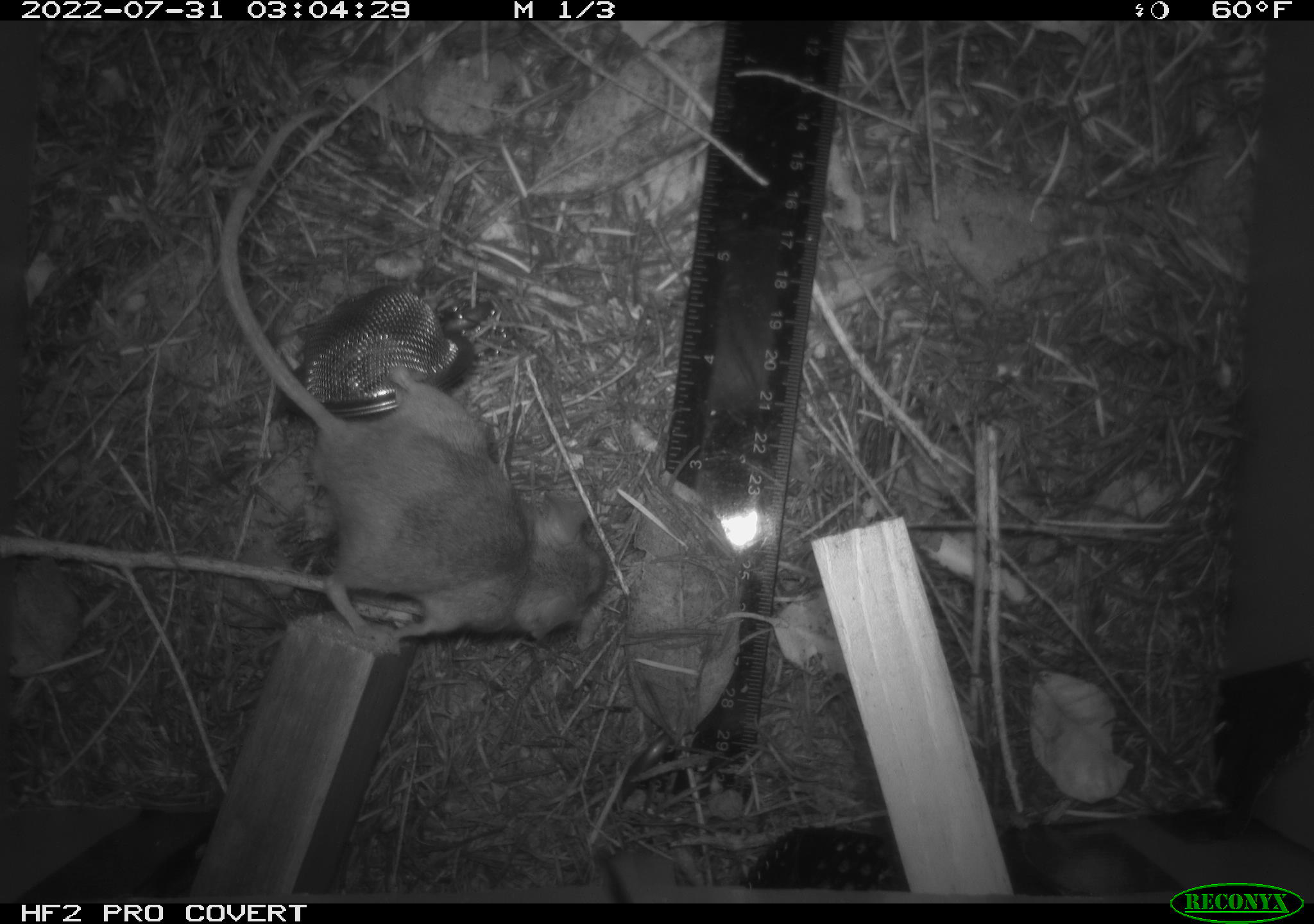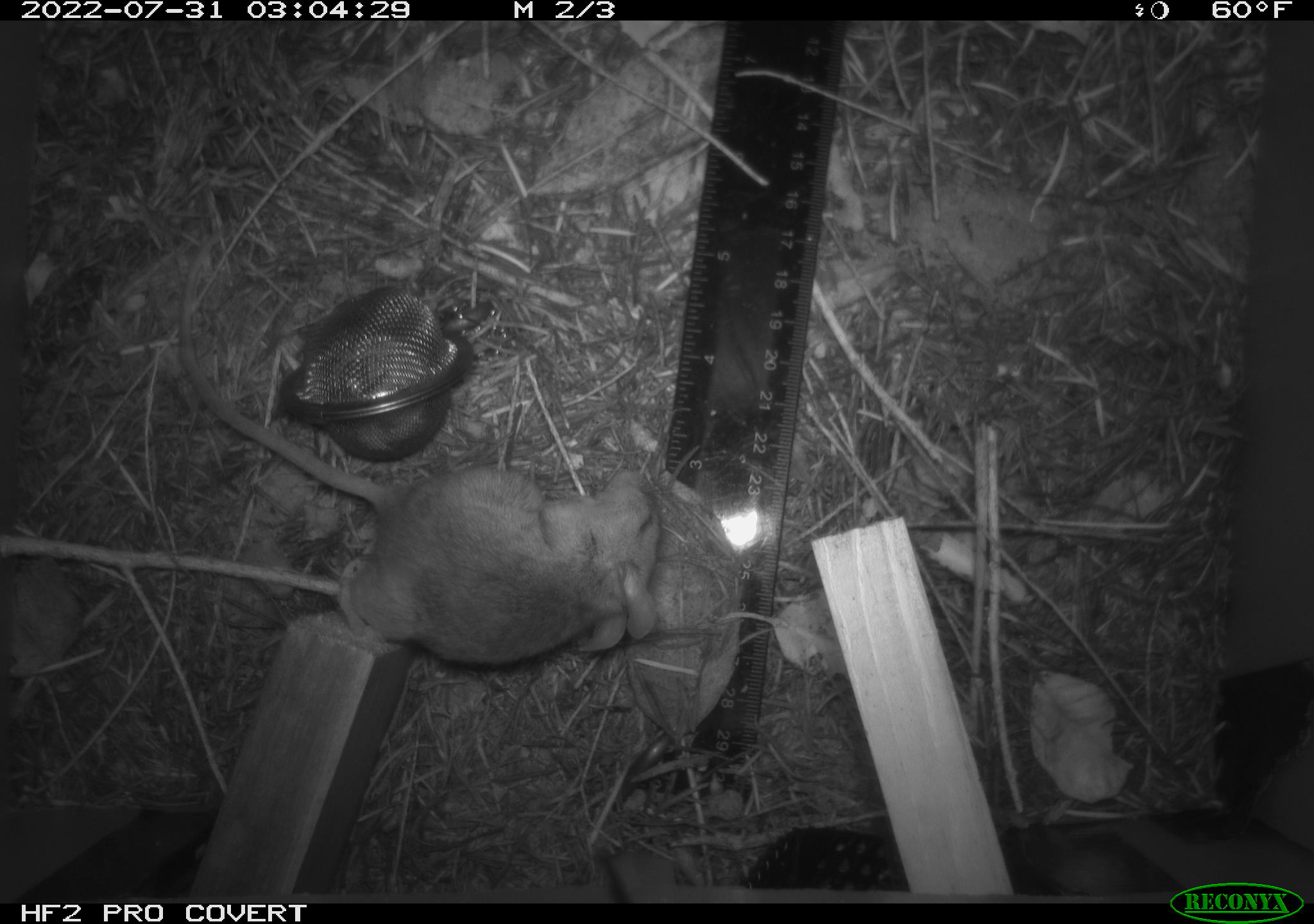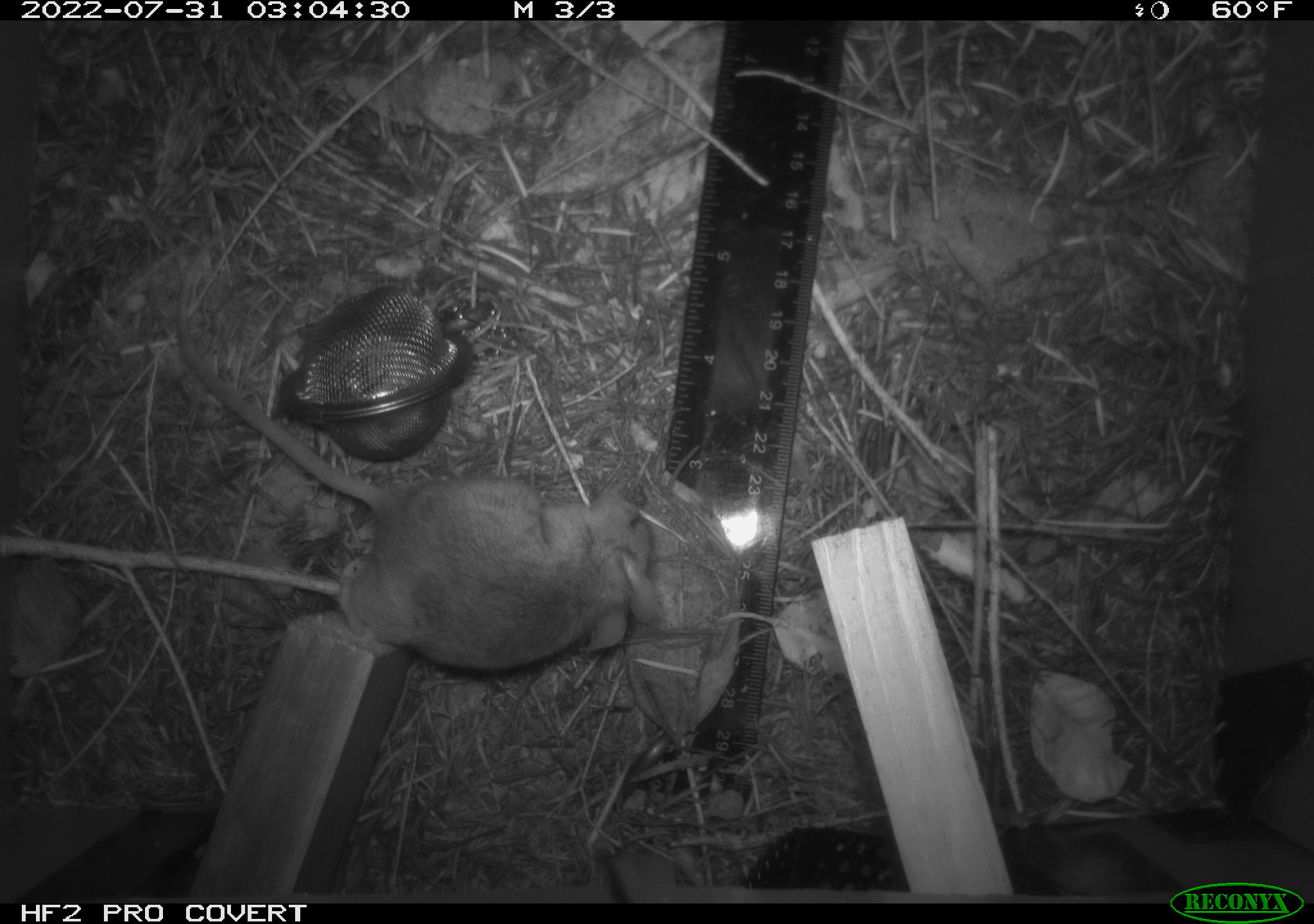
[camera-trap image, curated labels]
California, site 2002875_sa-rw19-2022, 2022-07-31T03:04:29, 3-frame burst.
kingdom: Animalia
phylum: Chordata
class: Mammalia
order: Rodentia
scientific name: Rodentia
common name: mouse species